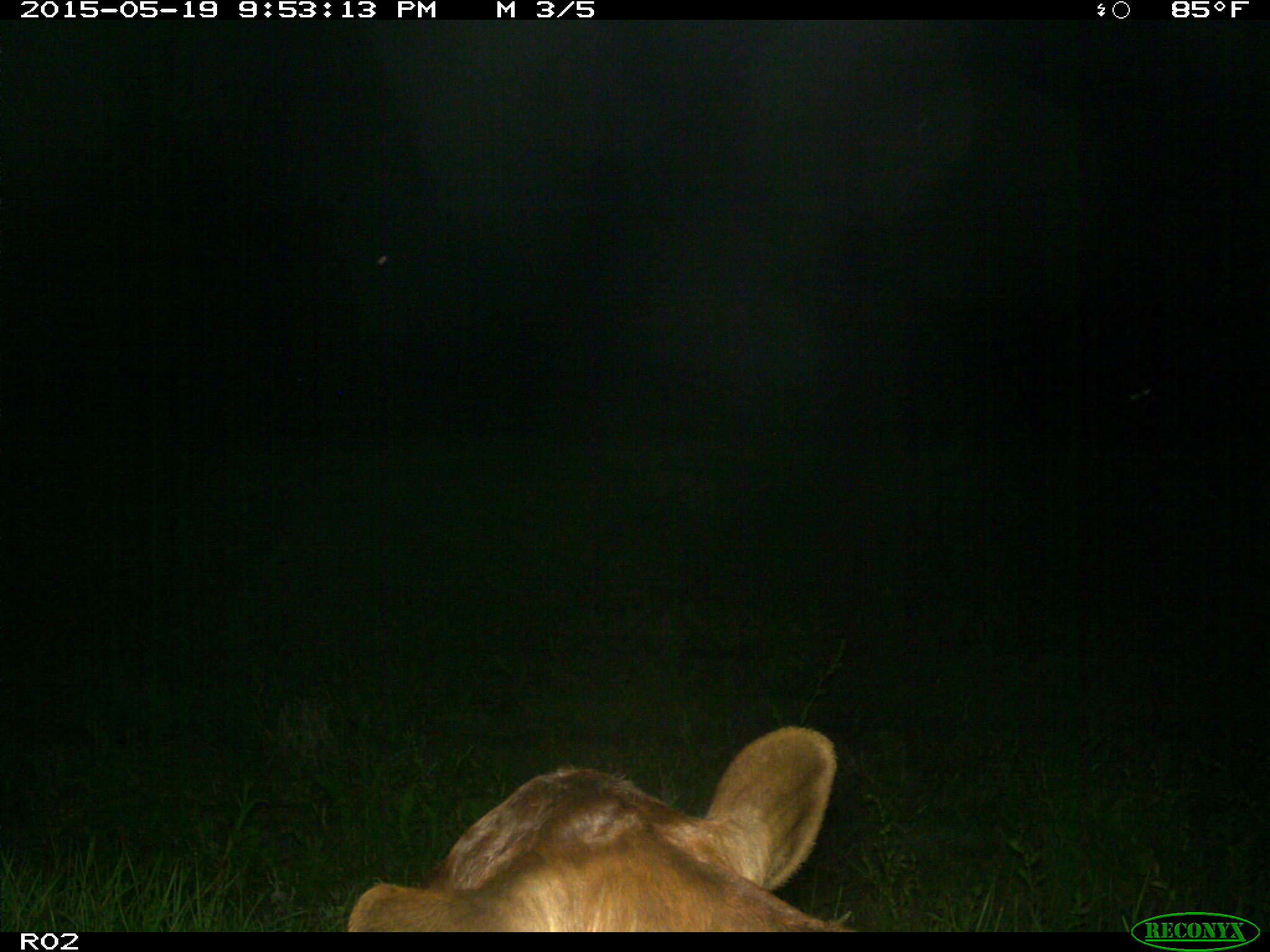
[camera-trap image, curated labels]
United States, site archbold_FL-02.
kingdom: Animalia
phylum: Chordata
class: Mammalia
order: Artiodactyla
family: Bovidae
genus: Bos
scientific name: Bos taurus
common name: domestic cow